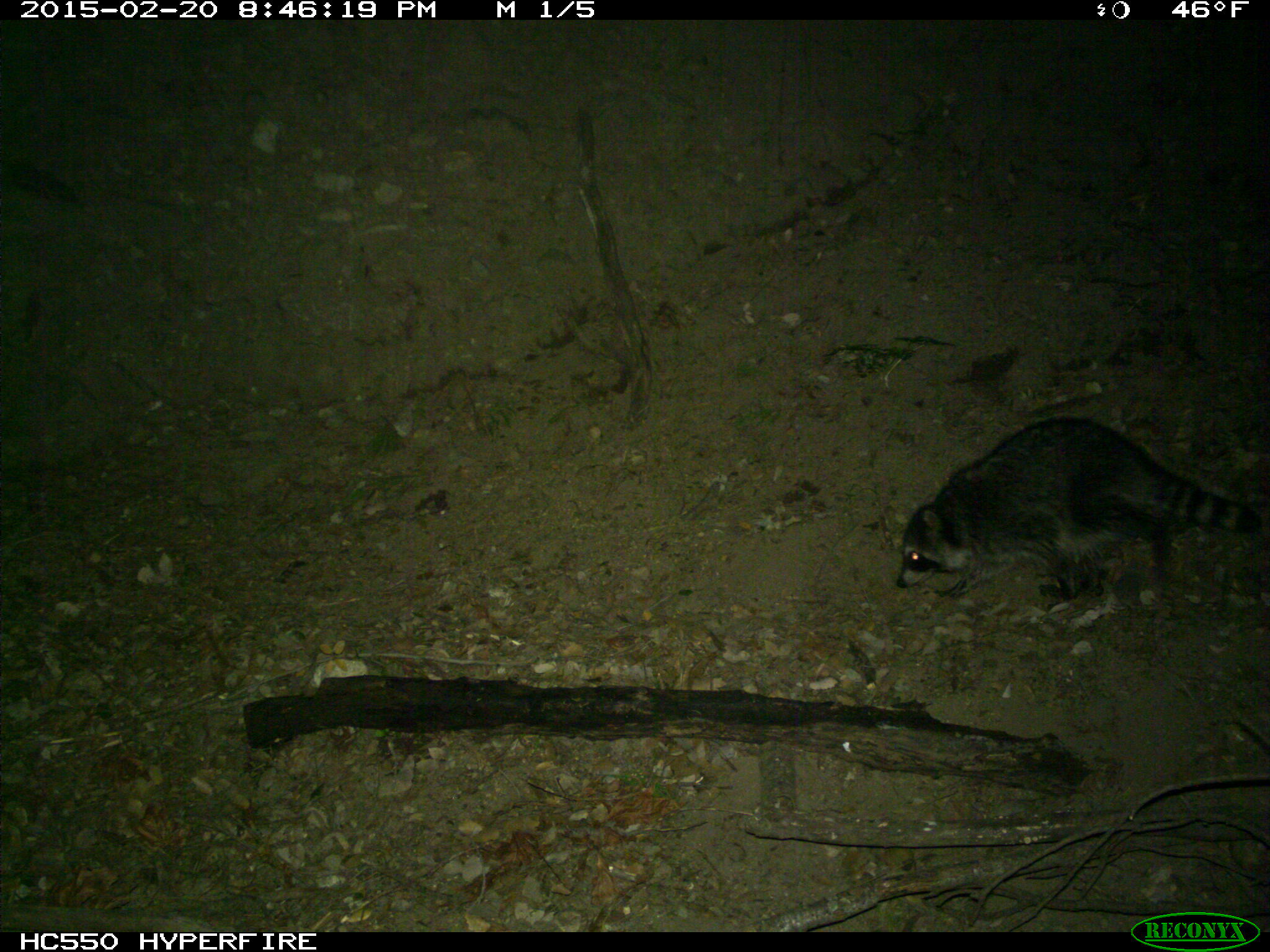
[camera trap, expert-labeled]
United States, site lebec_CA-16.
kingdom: Animalia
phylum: Chordata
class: Mammalia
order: Carnivora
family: Procyonidae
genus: Procyon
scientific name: Procyon lotor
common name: common raccoon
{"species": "Procyon lotor (common raccoon)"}